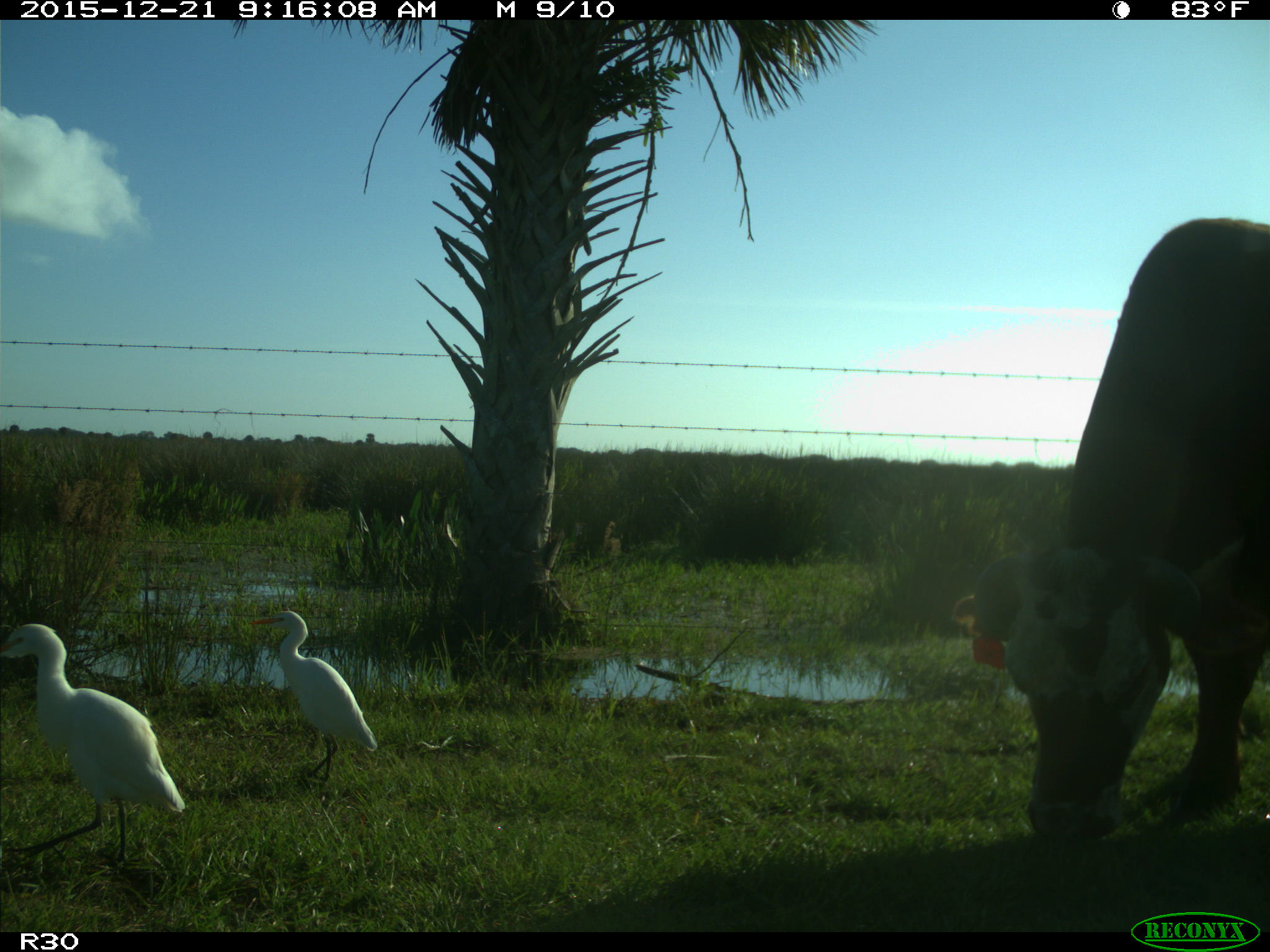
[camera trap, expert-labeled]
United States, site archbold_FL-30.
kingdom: Animalia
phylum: Chordata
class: Mammalia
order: Artiodactyla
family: Bovidae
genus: Bos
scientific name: Bos taurus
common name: domestic cow